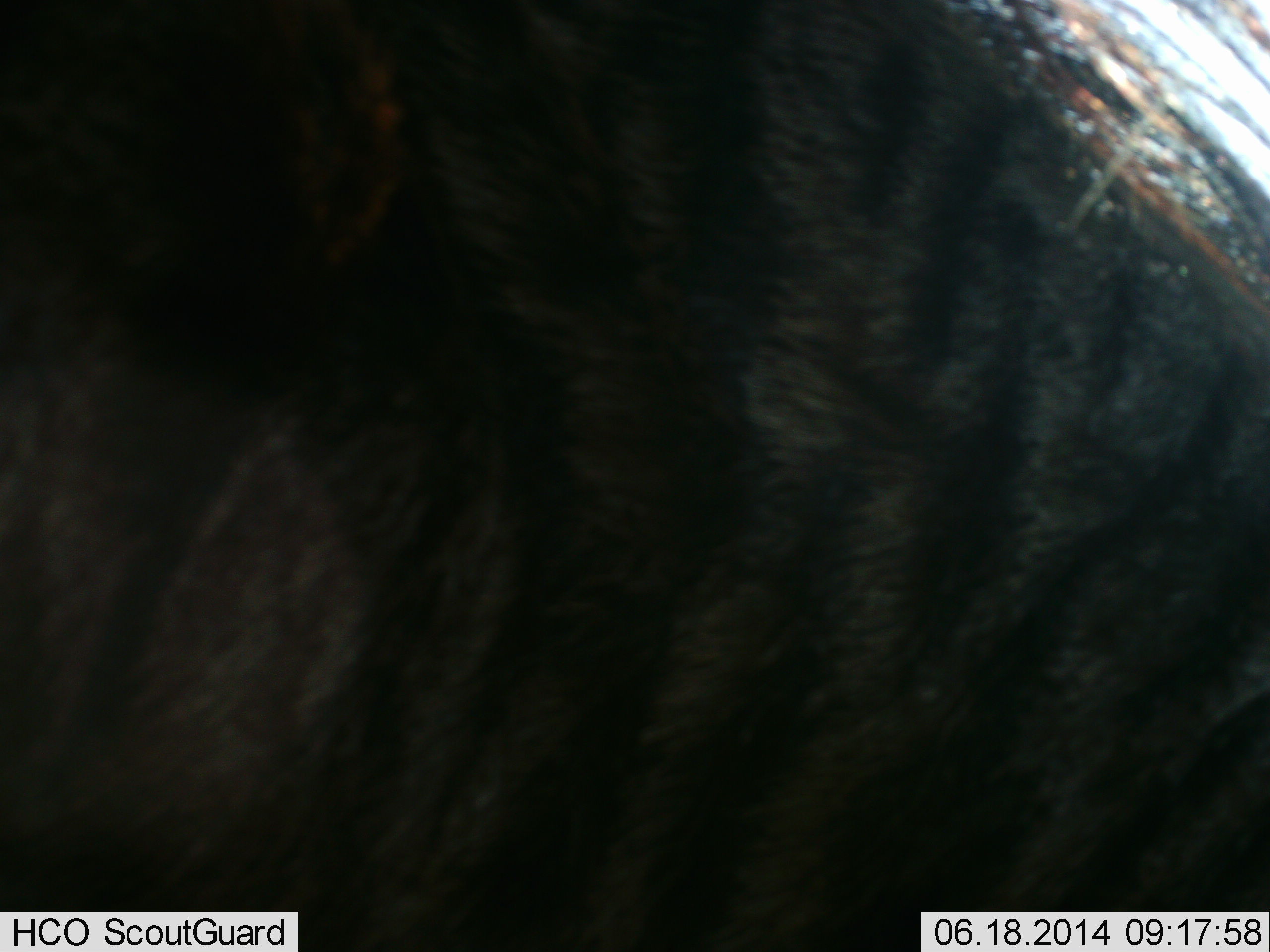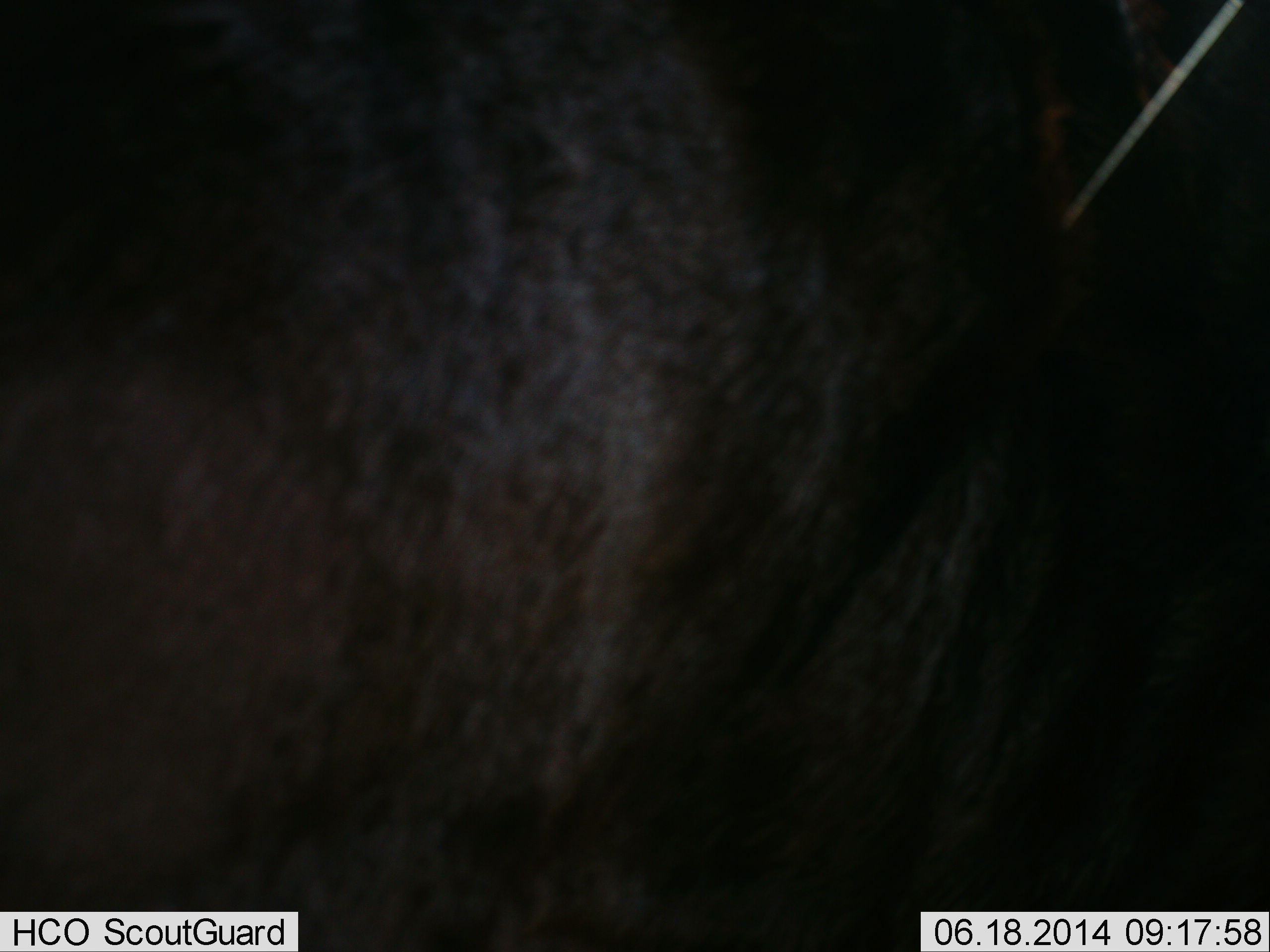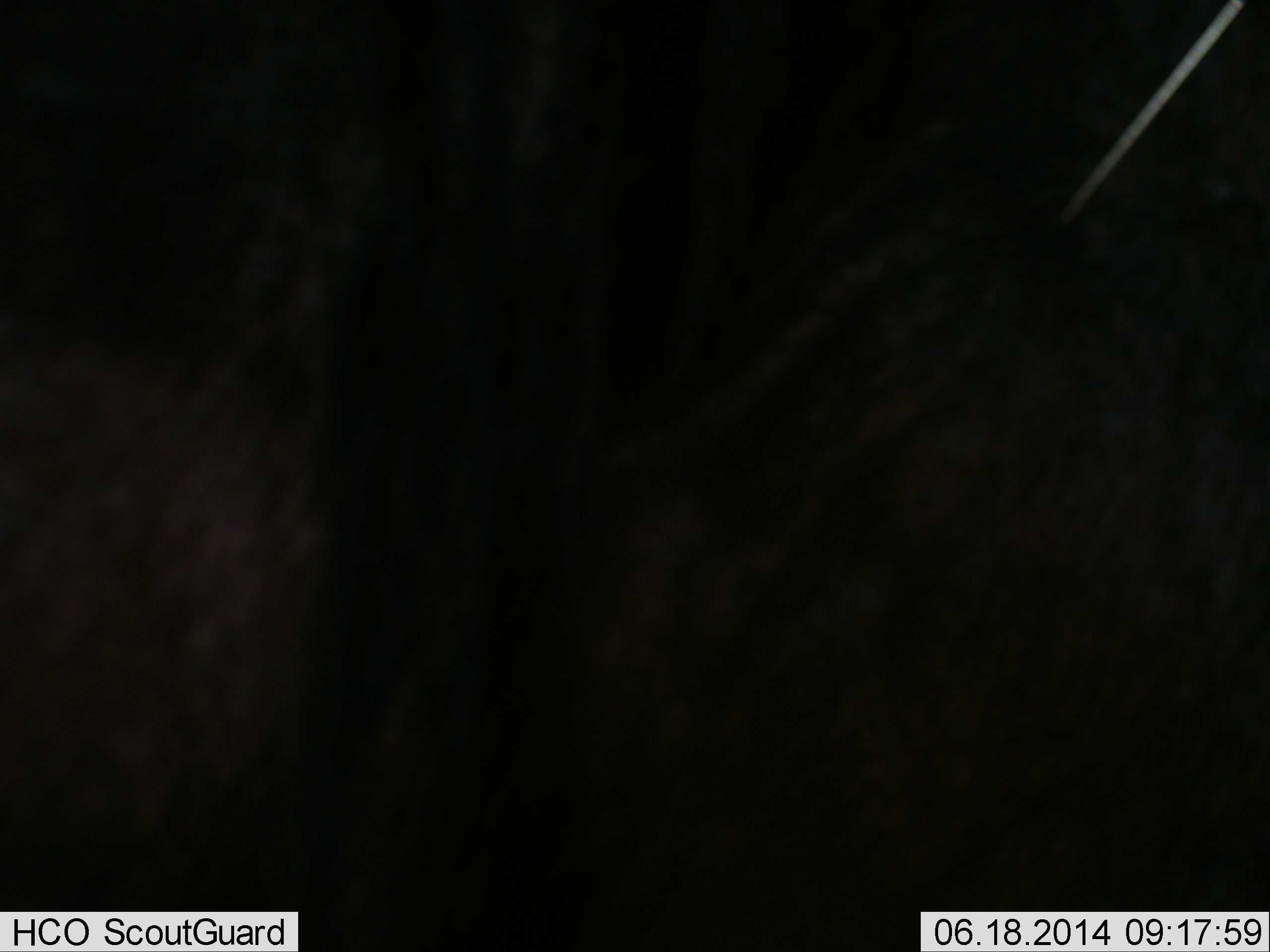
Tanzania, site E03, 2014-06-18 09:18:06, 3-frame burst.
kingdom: Animalia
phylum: Chordata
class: Mammalia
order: Artiodactyla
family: Bovidae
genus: Connochaetes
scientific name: Connochaetes taurinus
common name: blue wildebeest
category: wildebeest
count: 1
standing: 60%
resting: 0%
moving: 40%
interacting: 0%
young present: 0%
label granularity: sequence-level